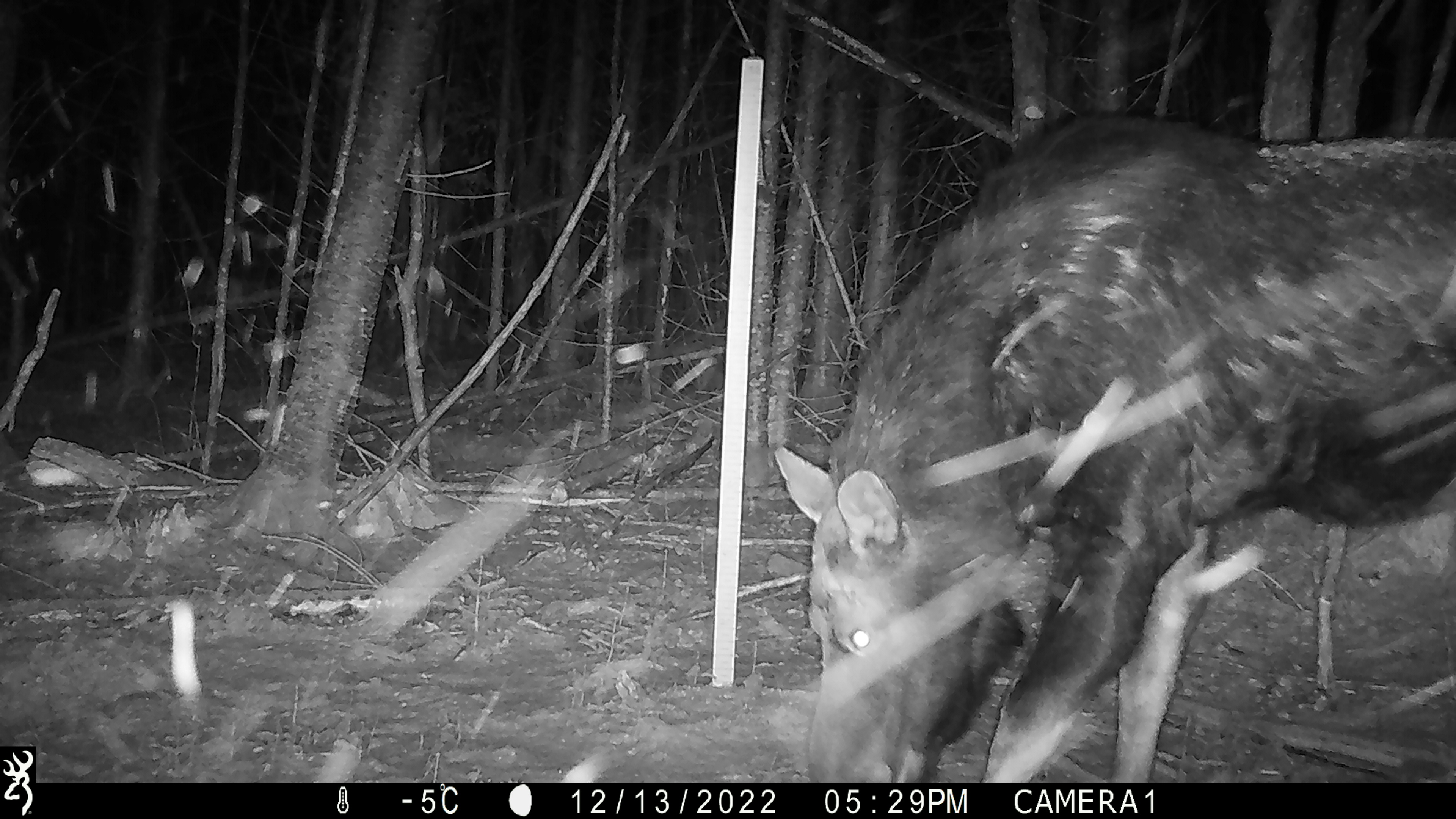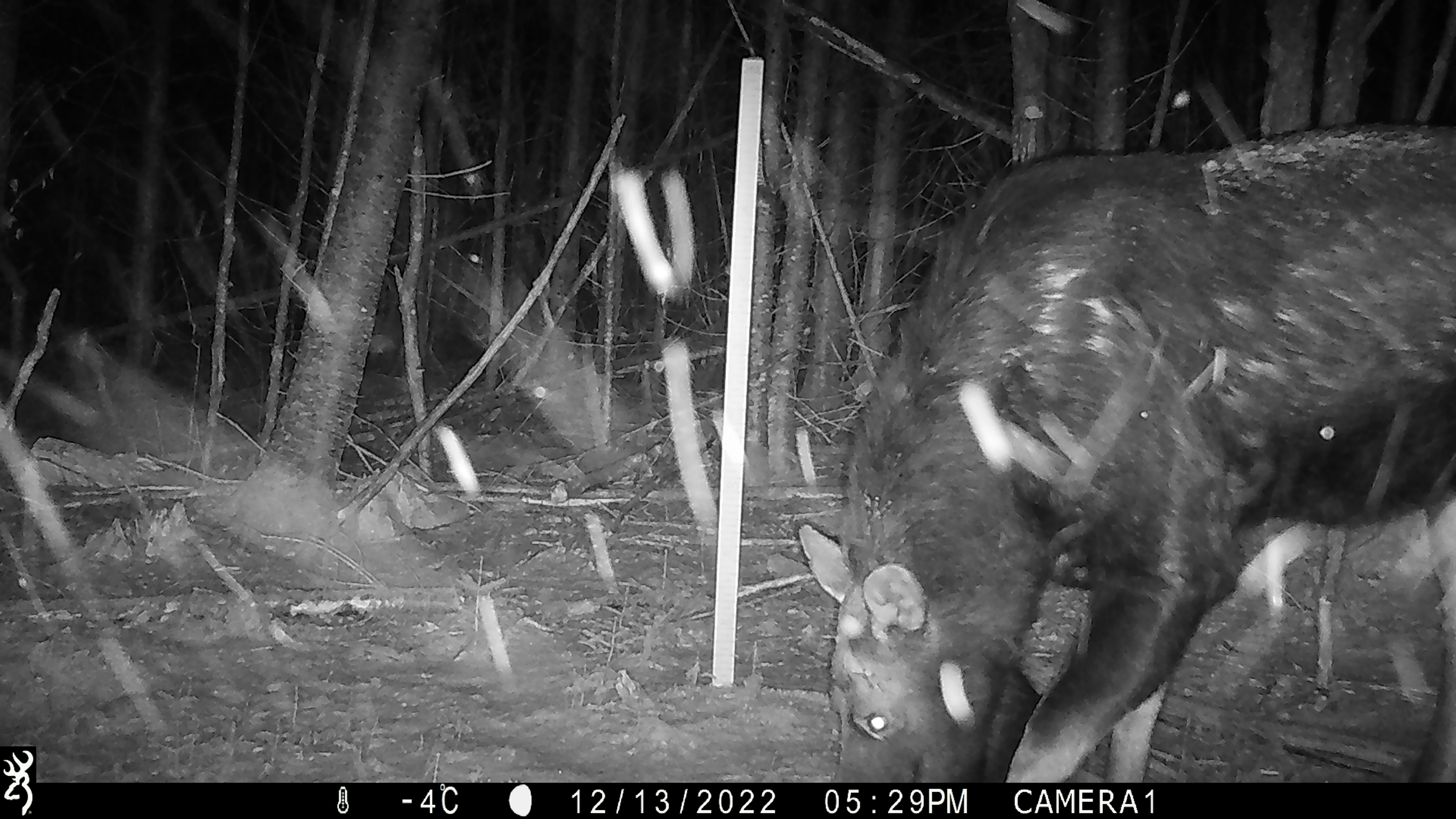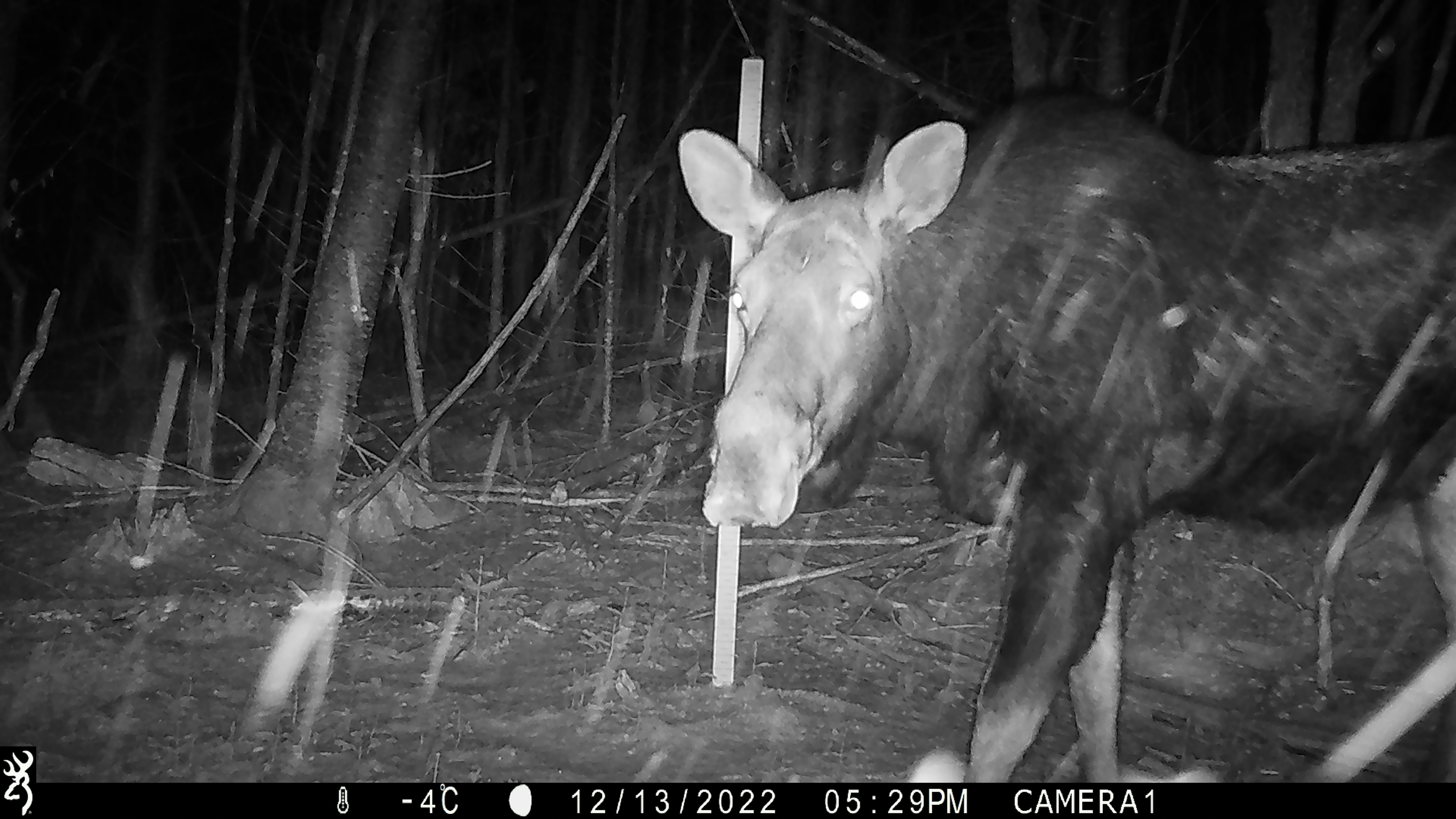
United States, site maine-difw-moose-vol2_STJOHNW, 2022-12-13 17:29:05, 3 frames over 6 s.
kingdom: Animalia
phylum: Chordata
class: Mammalia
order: Artiodactyla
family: Cervidae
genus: Alces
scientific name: Alces alces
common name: moose